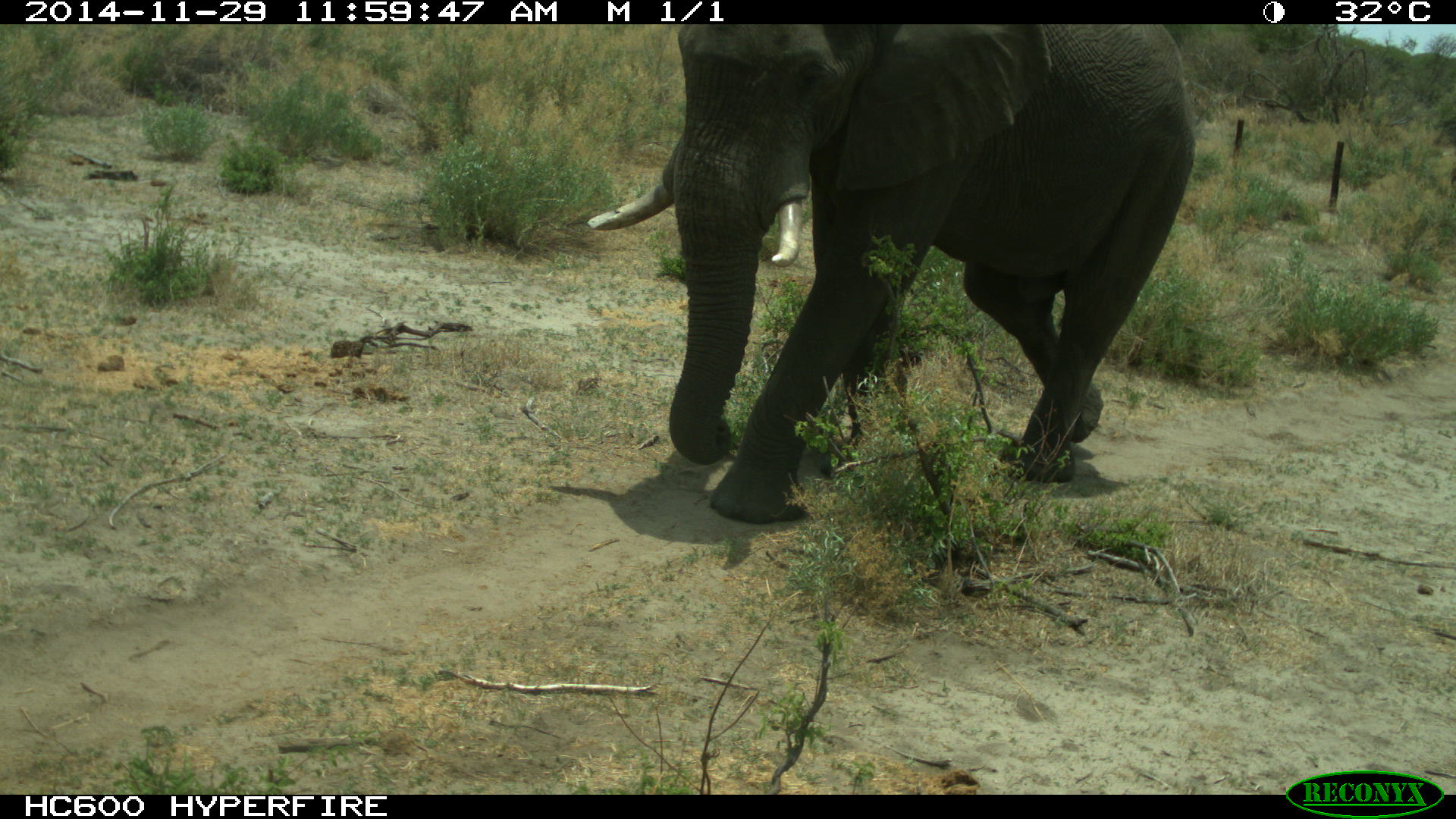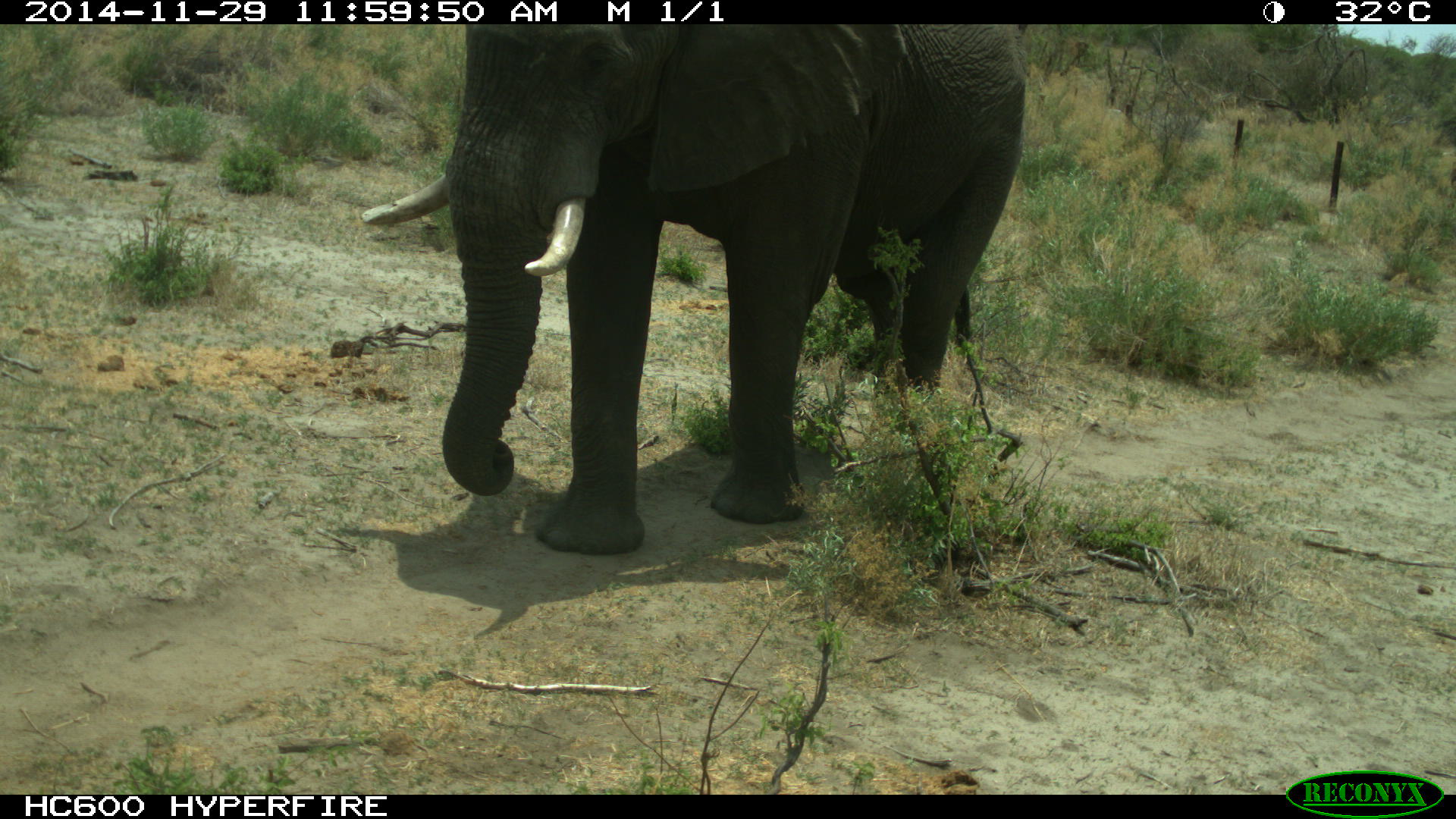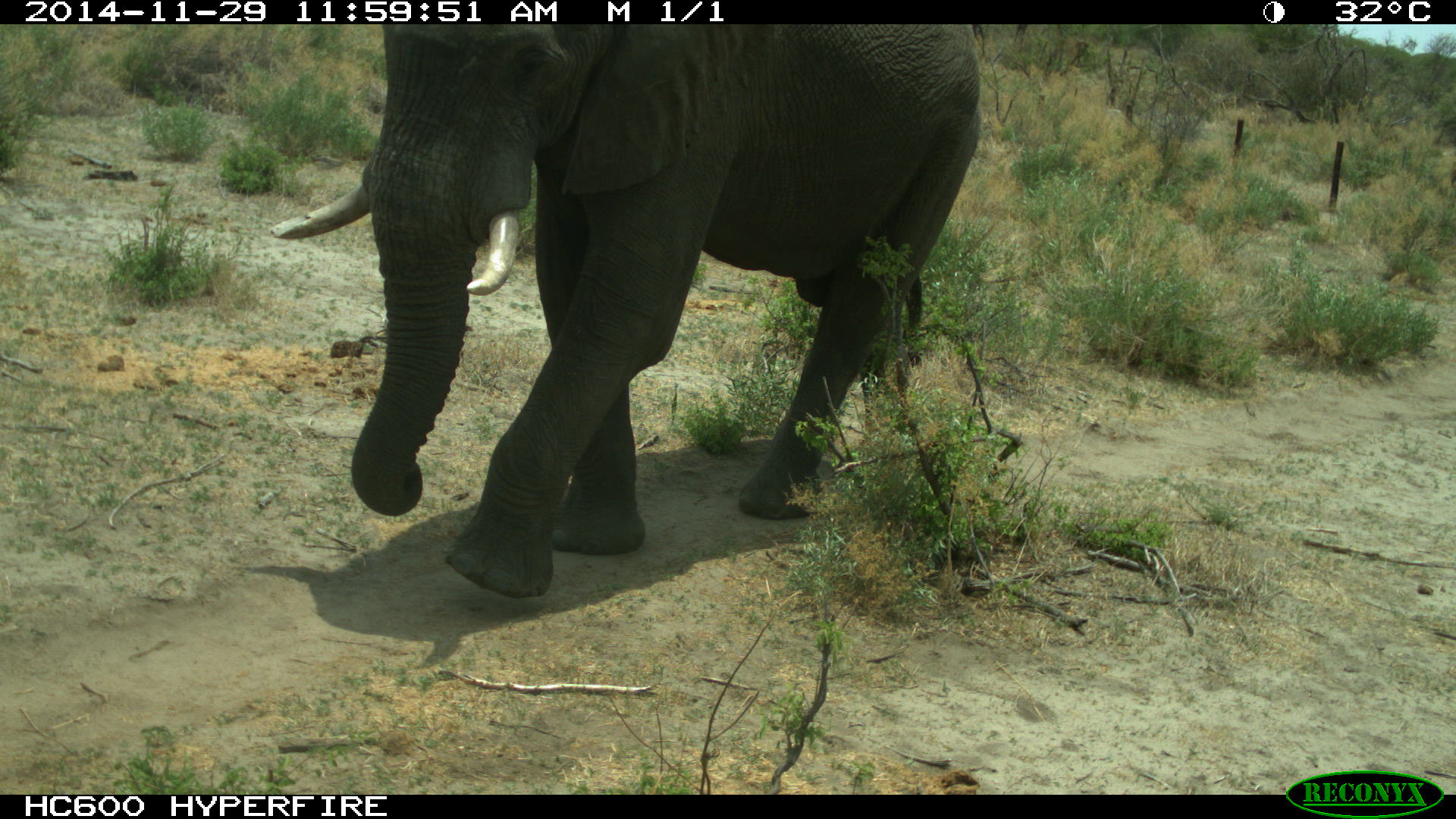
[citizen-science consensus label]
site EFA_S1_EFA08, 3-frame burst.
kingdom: Animalia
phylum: Chordata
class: Mammalia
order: Proboscidea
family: Elephantidae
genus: Loxodonta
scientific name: Loxodonta africana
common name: african bush elephant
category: elephant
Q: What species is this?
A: Elephant (african bush elephant) (Loxodonta africana).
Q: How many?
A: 1.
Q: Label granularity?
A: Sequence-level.